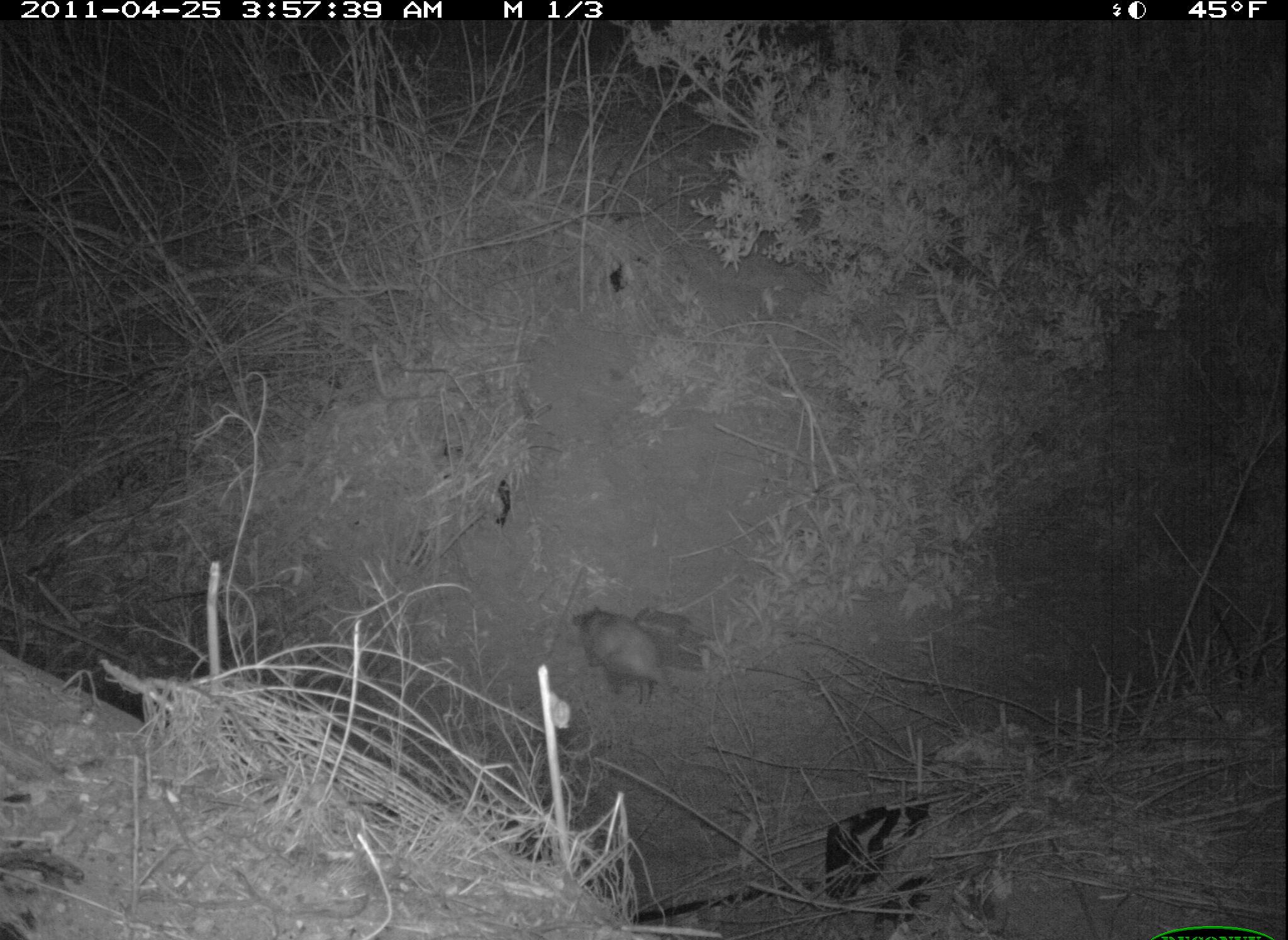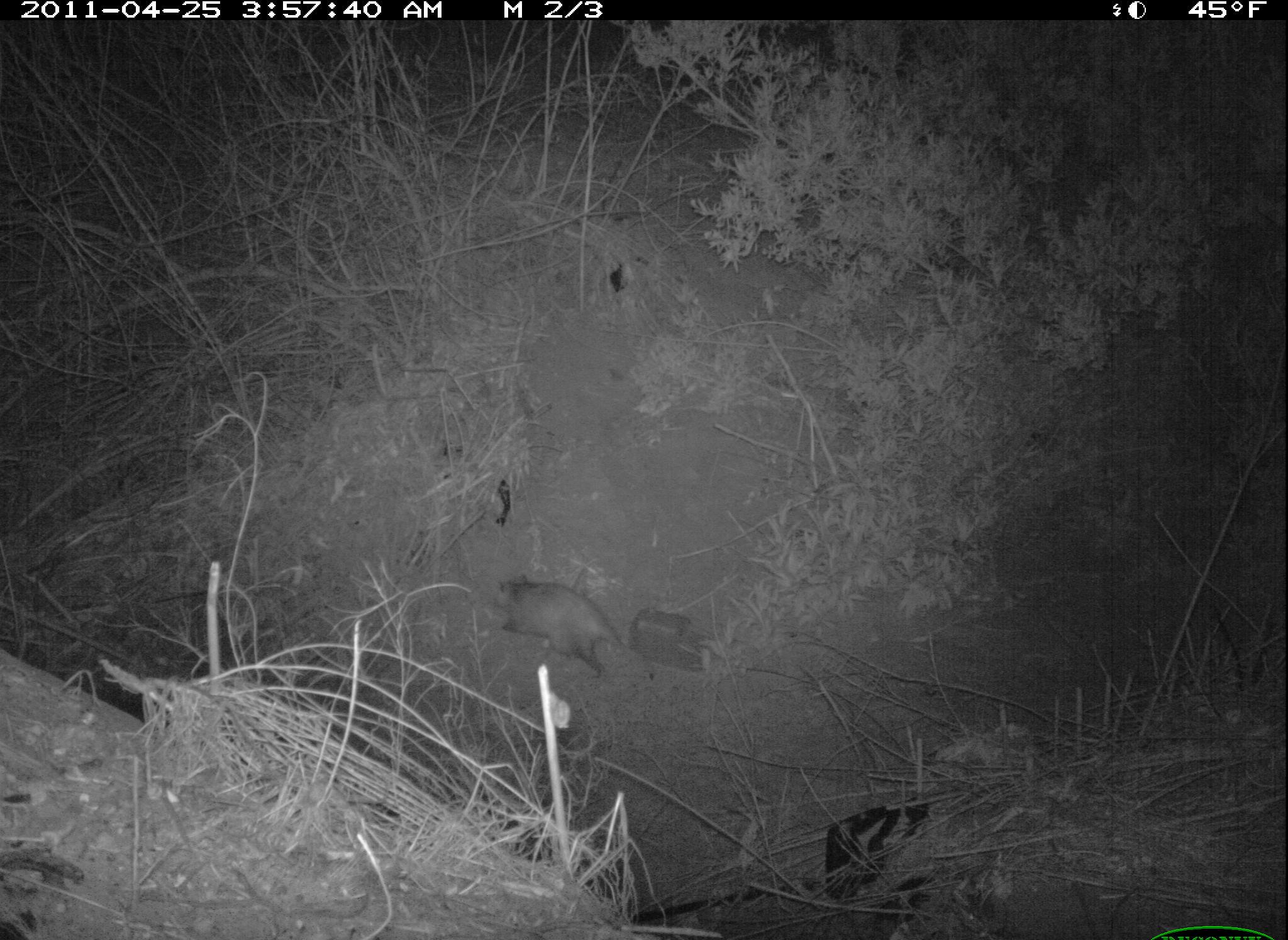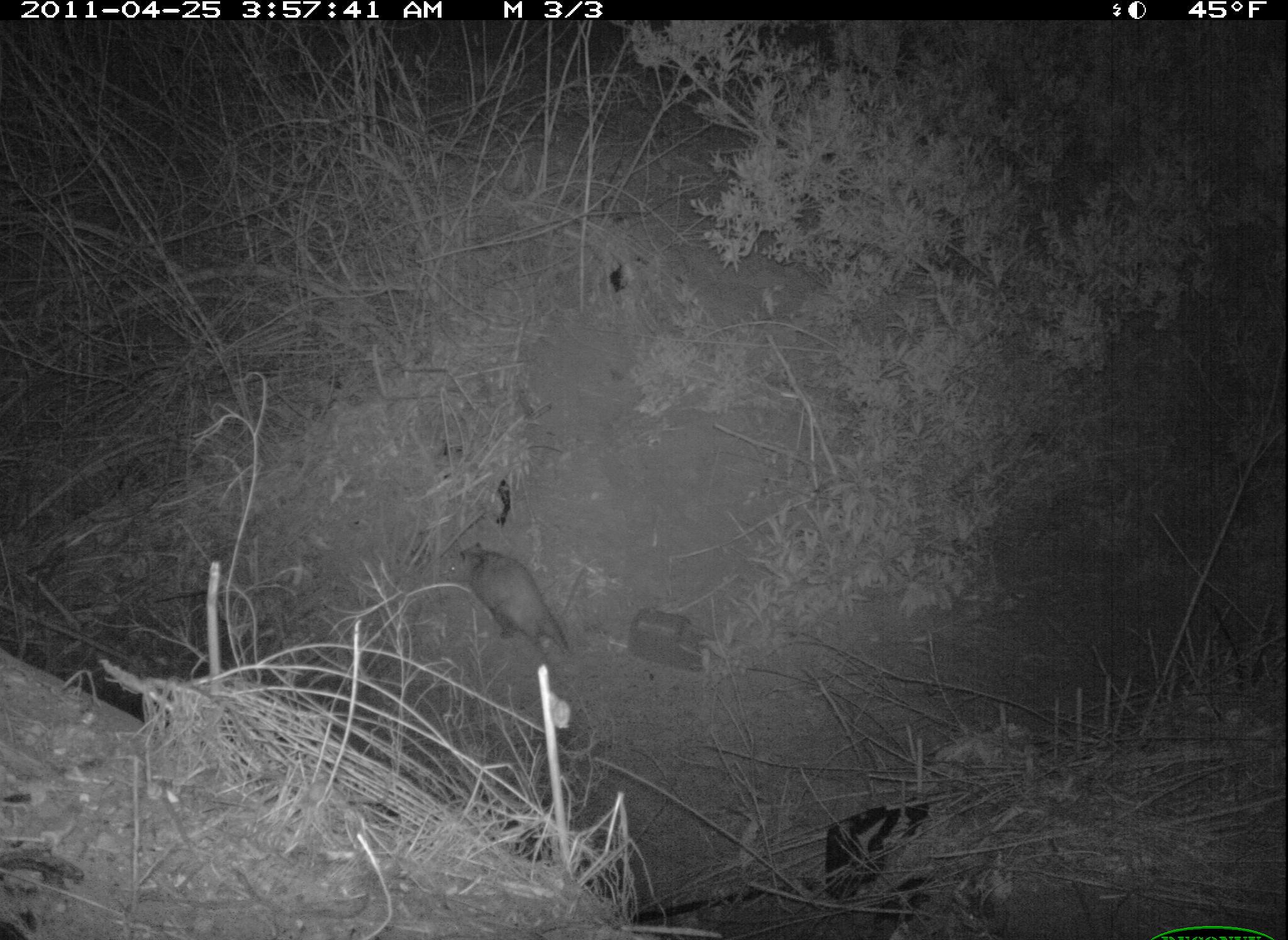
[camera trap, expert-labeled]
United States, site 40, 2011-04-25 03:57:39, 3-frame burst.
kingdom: Animalia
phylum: Chordata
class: Mammalia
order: Didelphimorphia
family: Didelphidae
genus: Didelphis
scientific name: Didelphis virginiana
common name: virginia opossum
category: opossum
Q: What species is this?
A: Opossum (virginia opossum) (Didelphis virginiana).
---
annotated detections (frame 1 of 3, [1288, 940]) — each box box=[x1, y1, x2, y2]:
opossum: box=[565, 578, 713, 728]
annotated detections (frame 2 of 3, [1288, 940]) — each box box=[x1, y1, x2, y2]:
opossum: box=[485, 575, 639, 694]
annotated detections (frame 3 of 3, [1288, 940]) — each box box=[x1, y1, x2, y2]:
opossum: box=[441, 538, 580, 675]